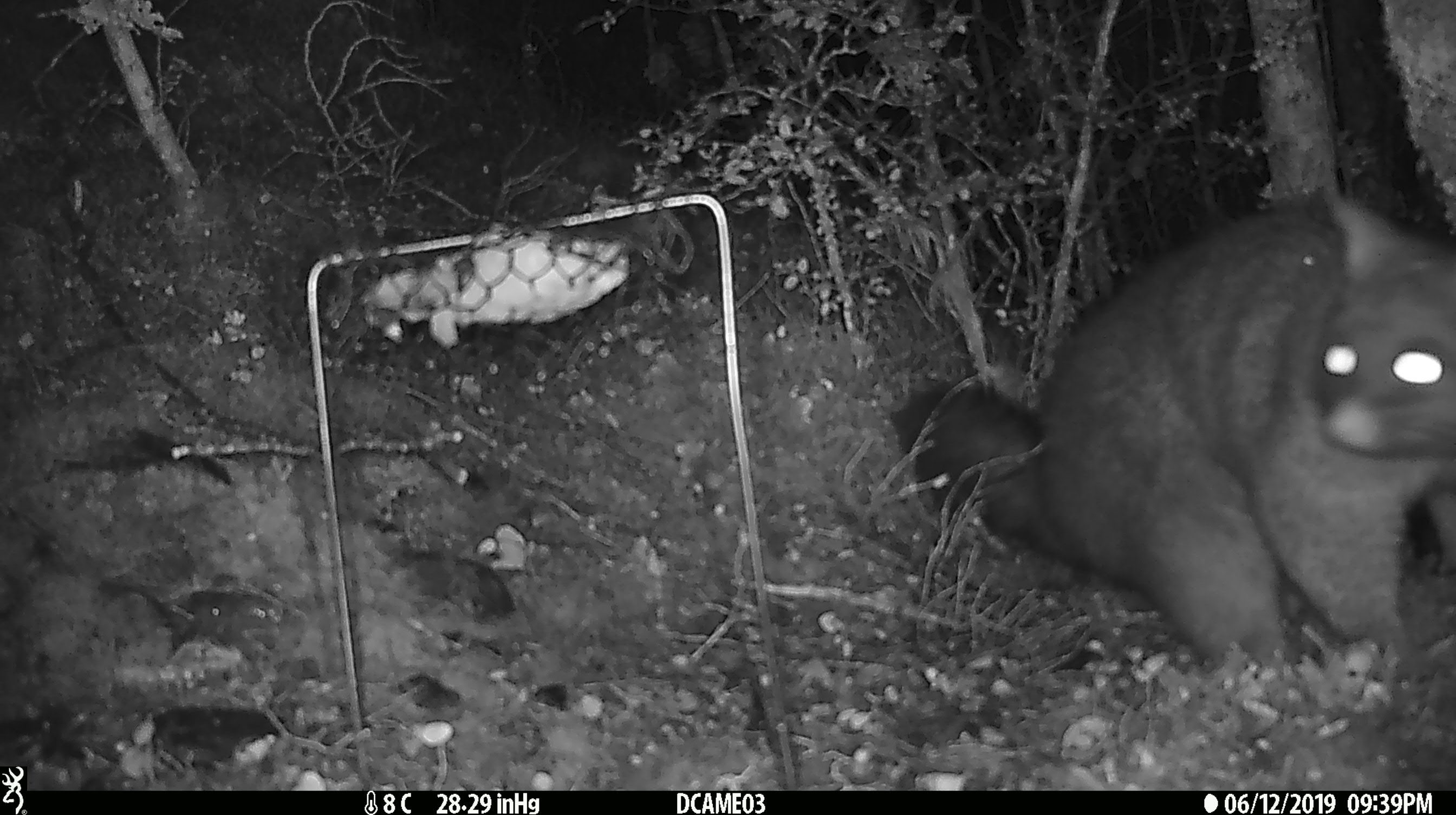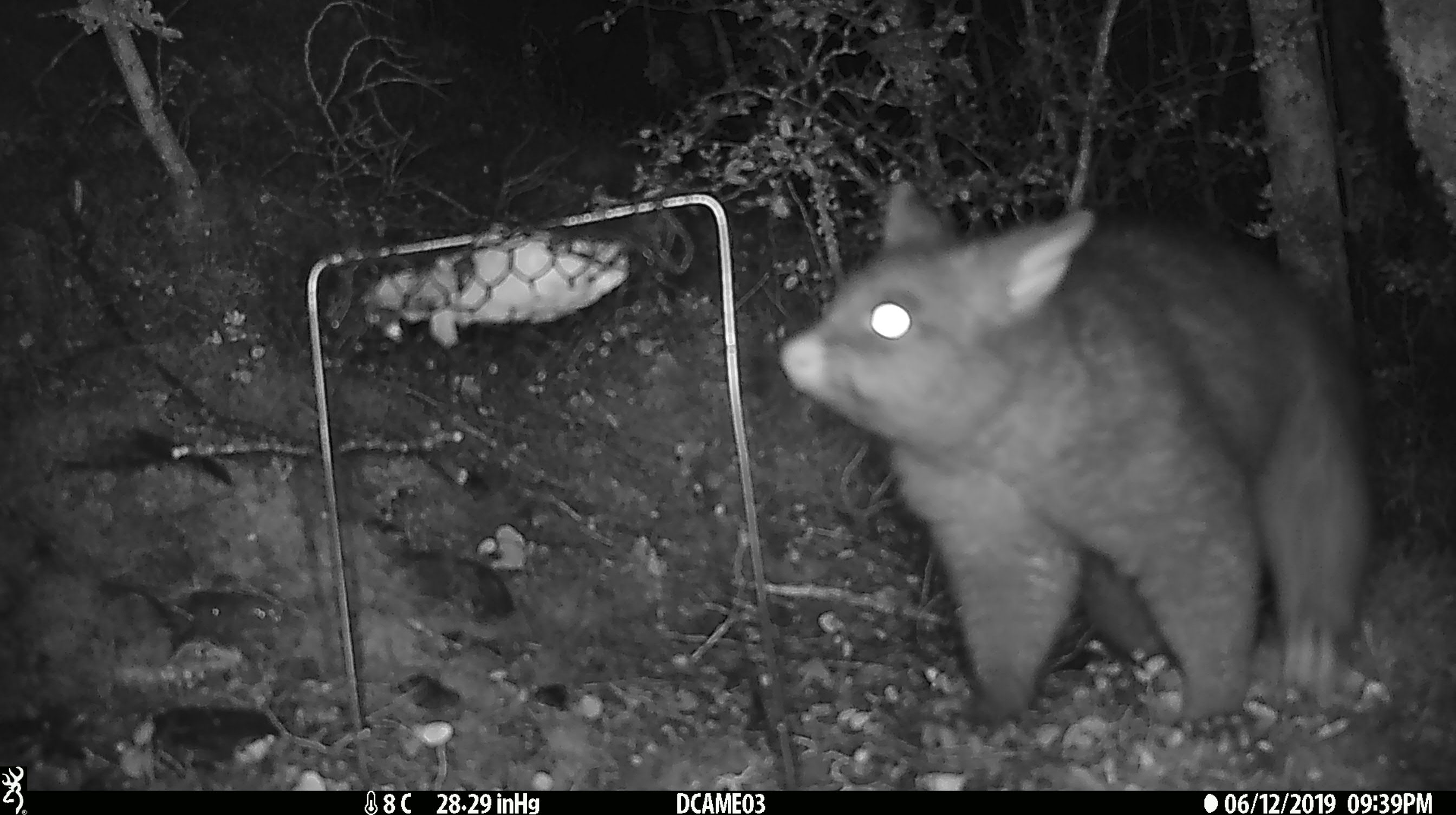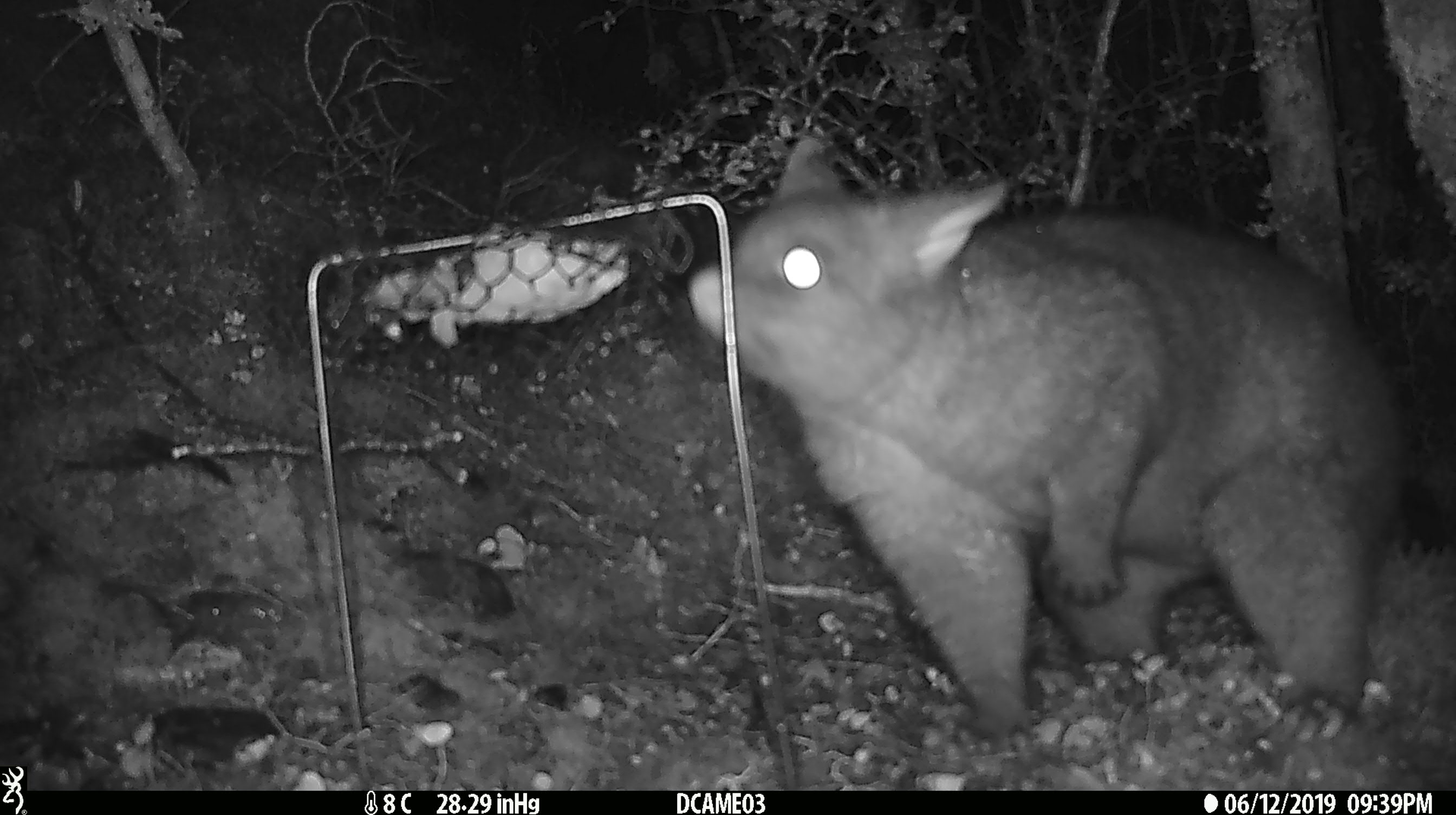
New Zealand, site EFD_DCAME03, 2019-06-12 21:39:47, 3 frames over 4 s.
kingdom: Animalia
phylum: Chordata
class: Mammalia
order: Diprotodontia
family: Phalangeridae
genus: Trichosurus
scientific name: Trichosurus vulpecula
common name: common brushtail possum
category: possum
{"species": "possum (common brushtail possum) (Trichosurus vulpecula)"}